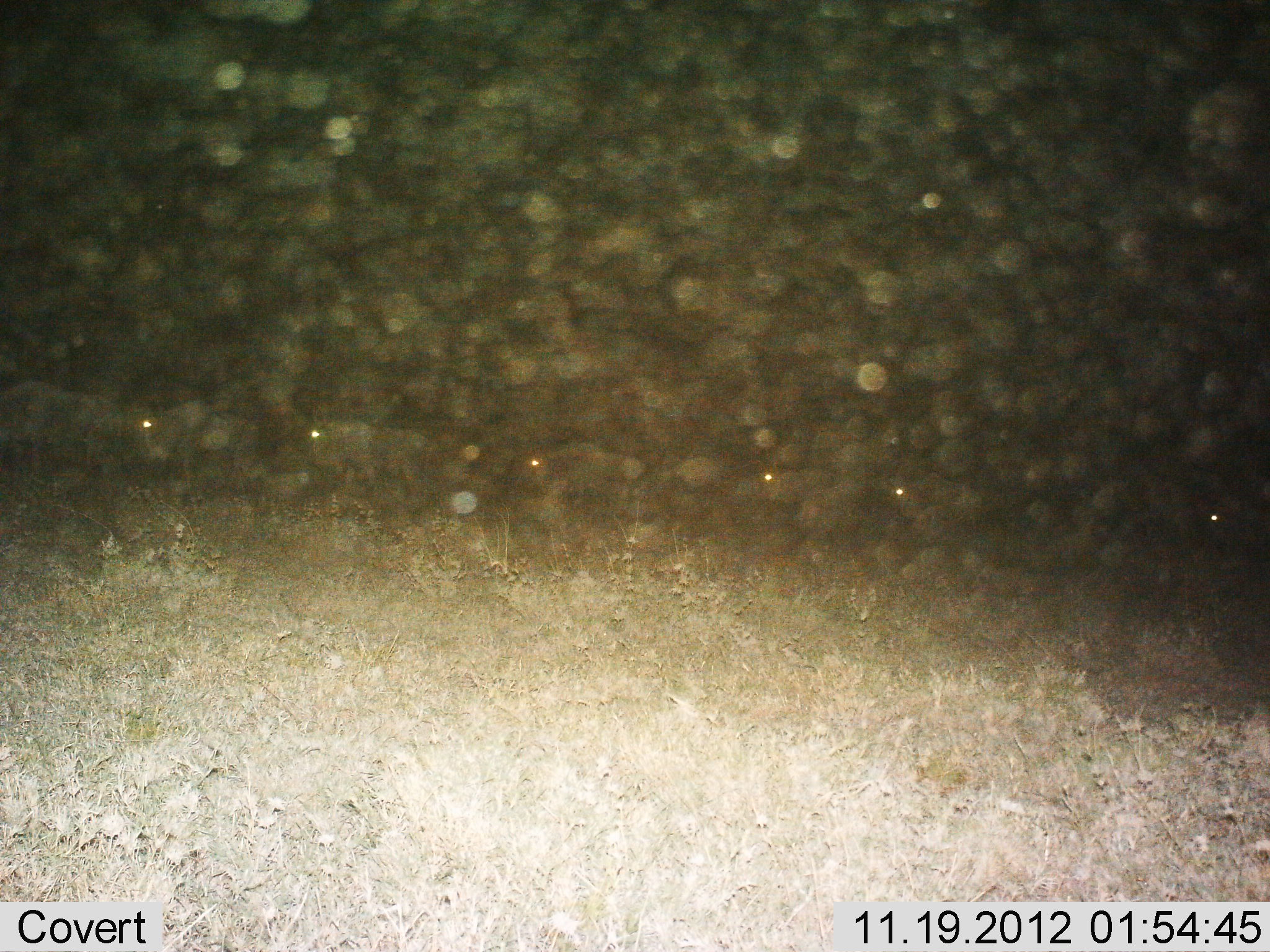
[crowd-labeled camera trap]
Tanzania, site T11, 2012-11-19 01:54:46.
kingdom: Animalia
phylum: Chordata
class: Mammalia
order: Artiodactyla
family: Bovidae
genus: Connochaetes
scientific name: Connochaetes taurinus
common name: blue wildebeest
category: wildebeest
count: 7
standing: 20%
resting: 0%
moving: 80%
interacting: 0%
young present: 0%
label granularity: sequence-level